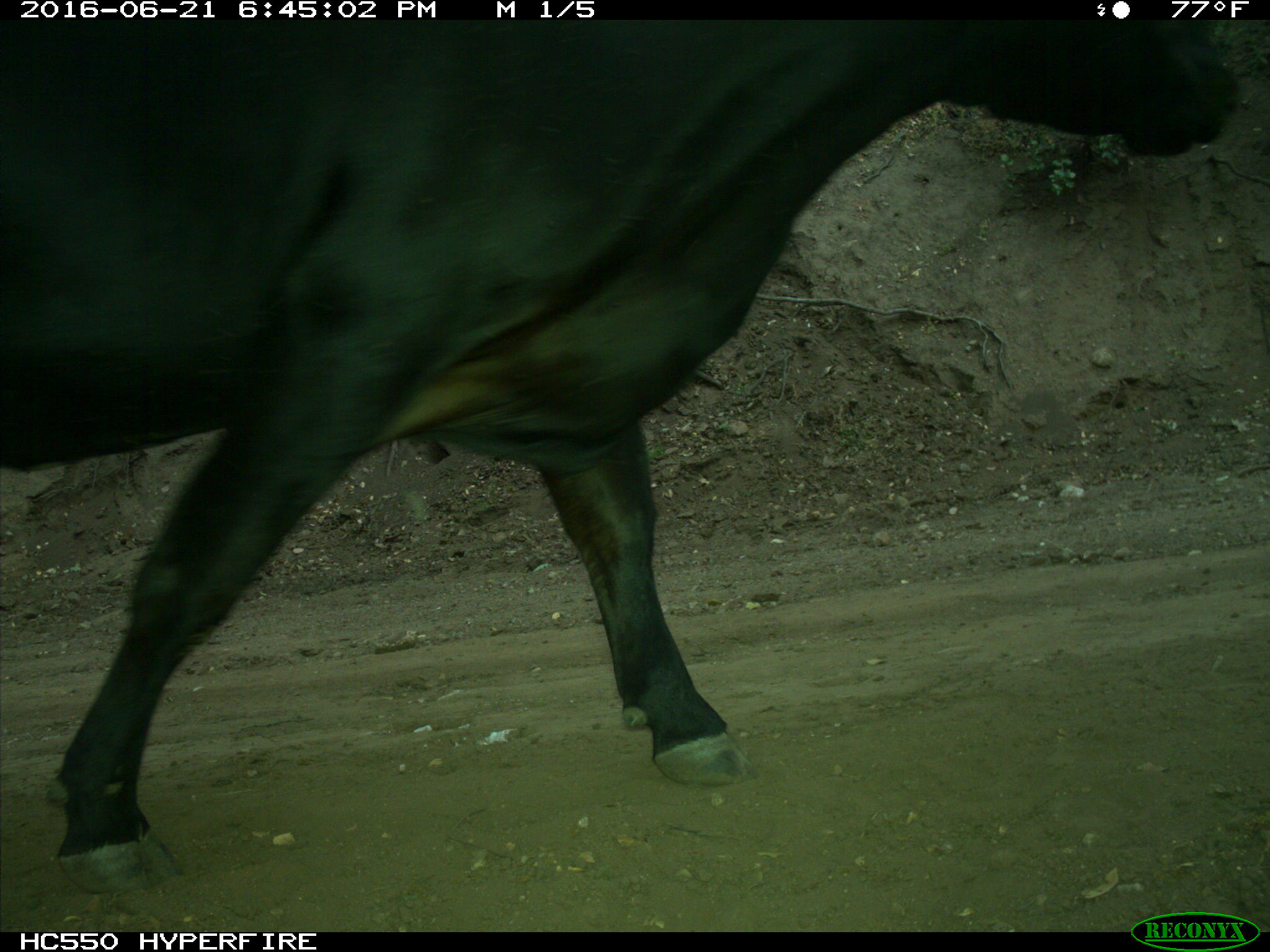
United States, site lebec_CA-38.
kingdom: Animalia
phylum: Chordata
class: Mammalia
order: Artiodactyla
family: Bovidae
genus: Bos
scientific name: Bos taurus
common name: domestic cow